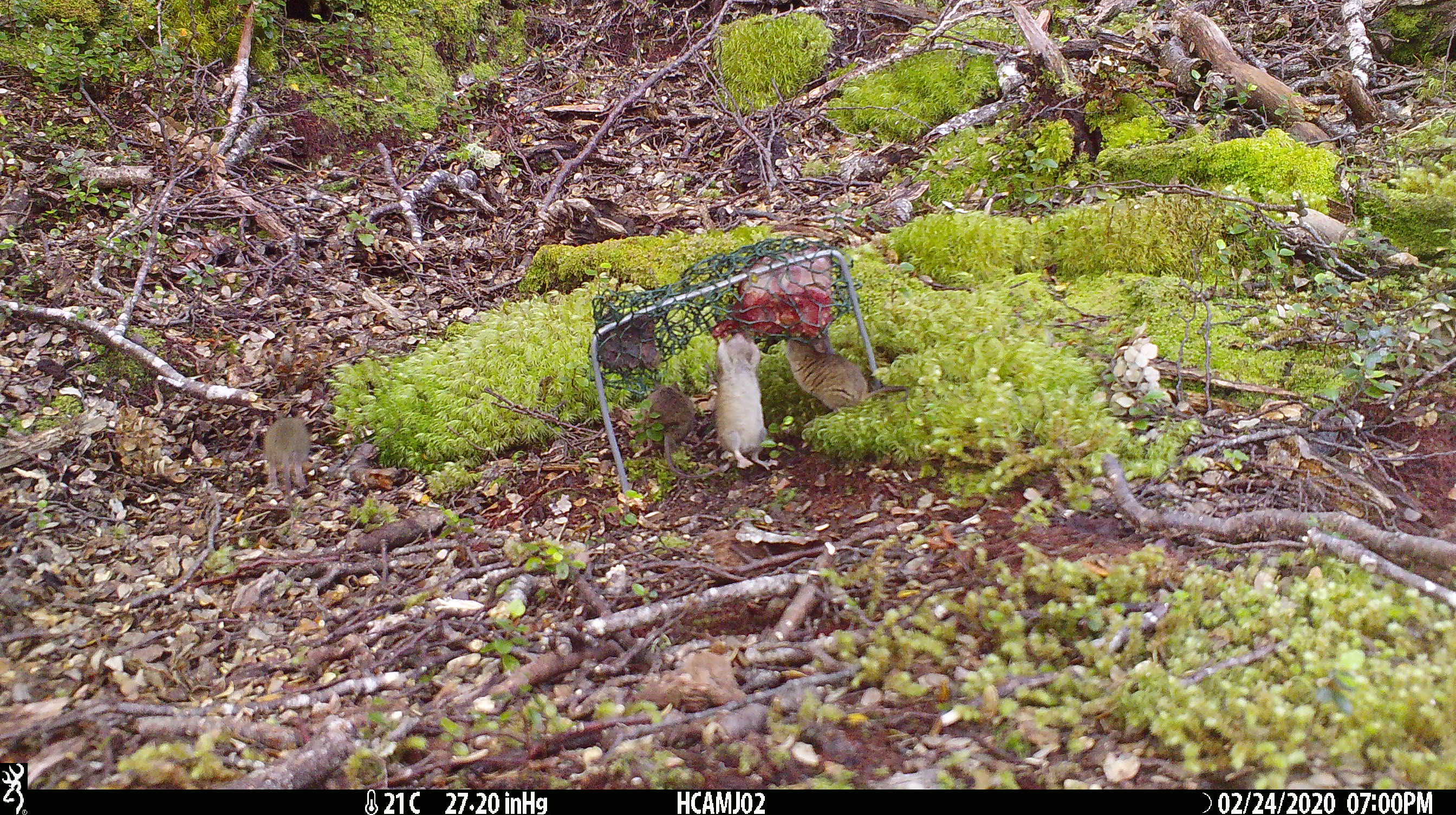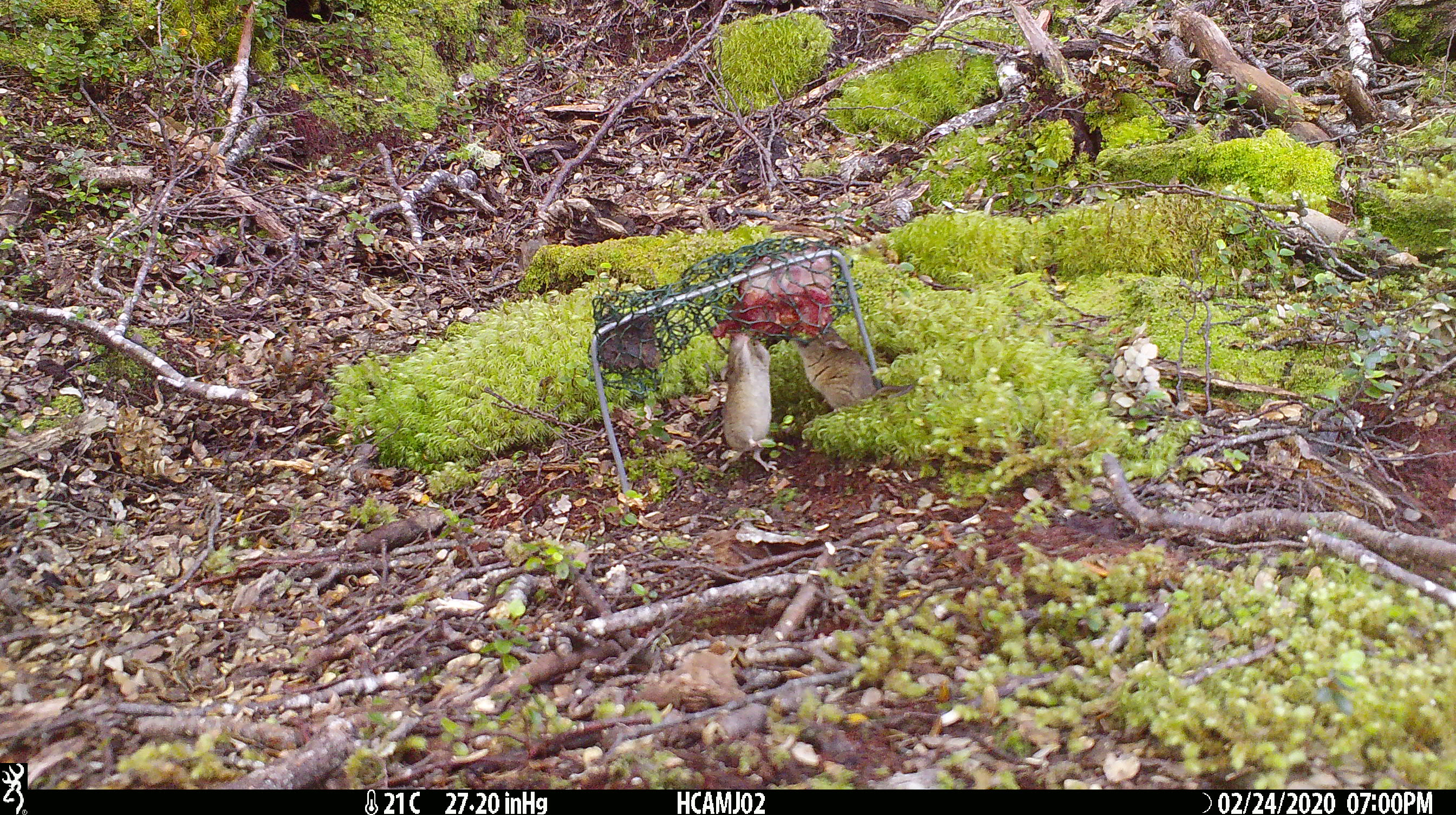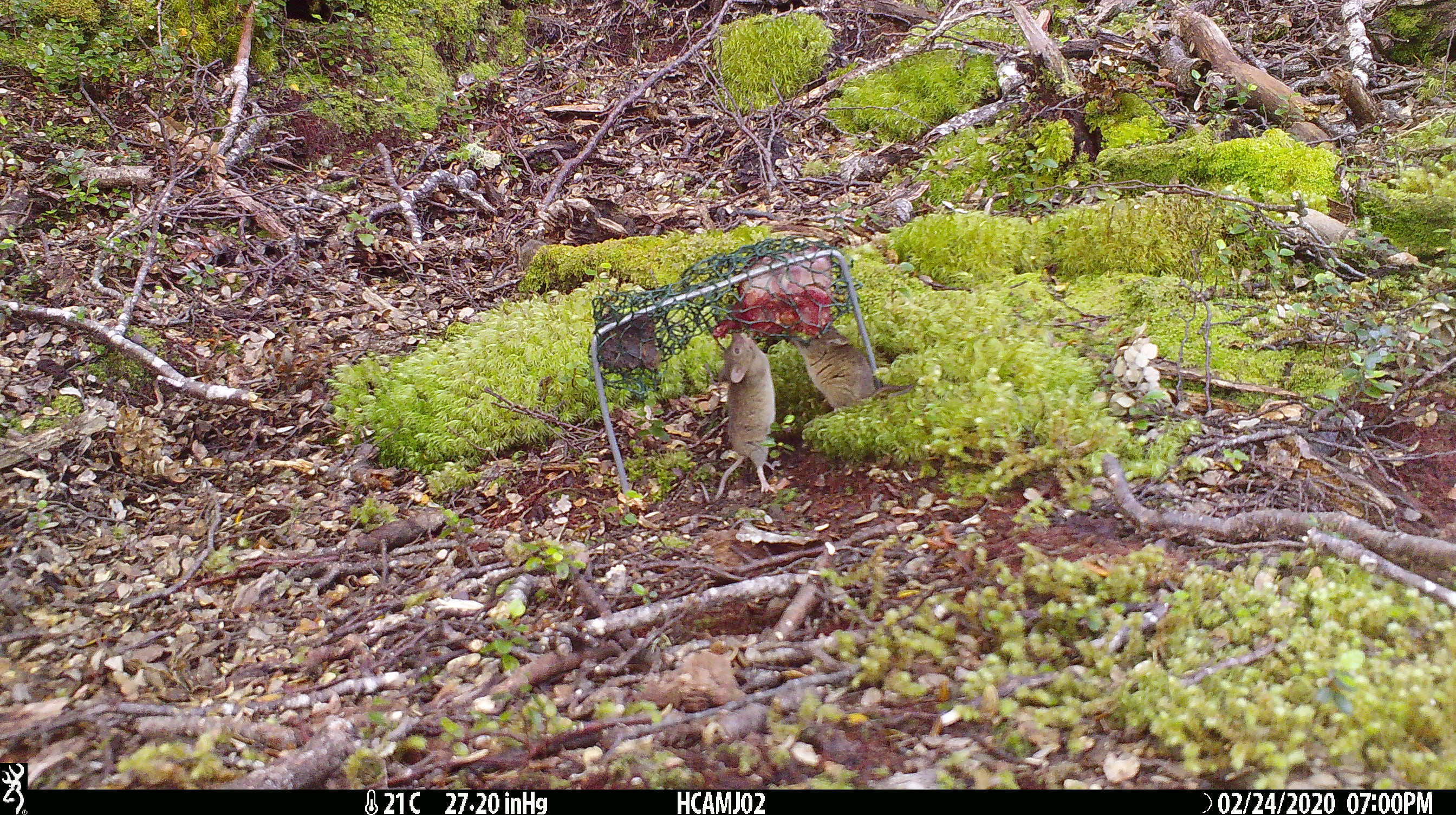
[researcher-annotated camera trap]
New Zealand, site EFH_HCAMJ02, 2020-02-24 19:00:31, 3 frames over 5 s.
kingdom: Animalia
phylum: Chordata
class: Mammalia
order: Rodentia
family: Muridae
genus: Mus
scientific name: Mus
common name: mouse